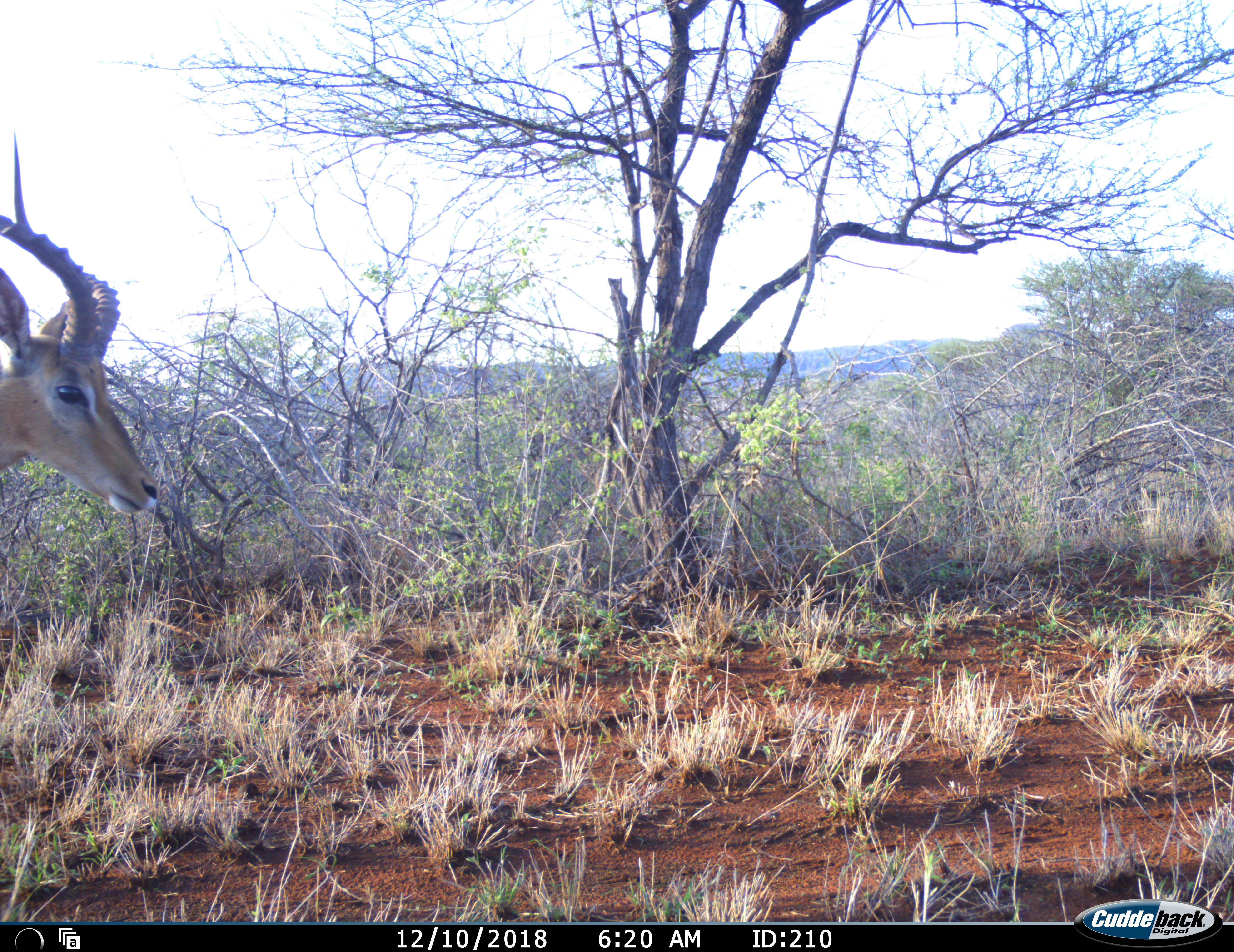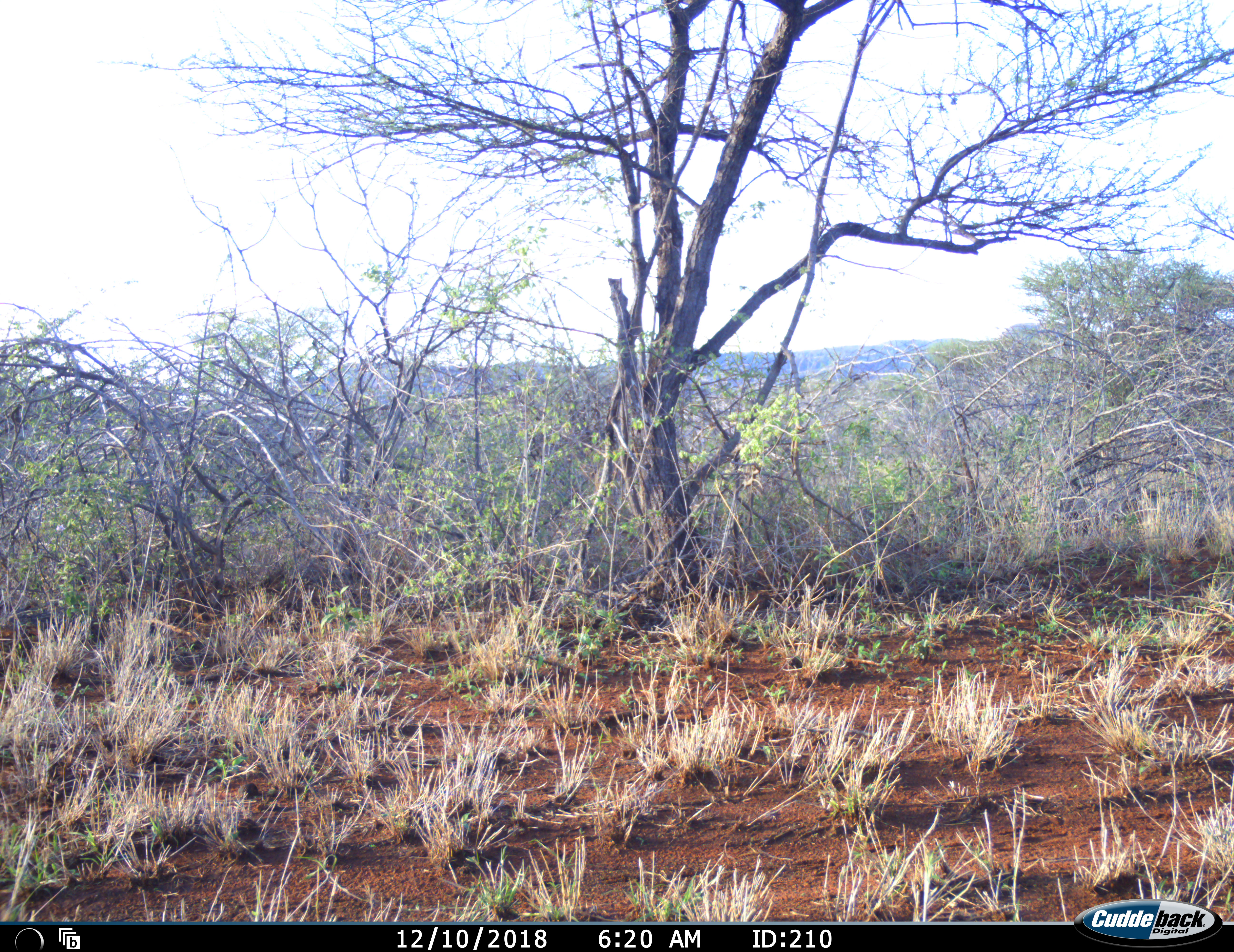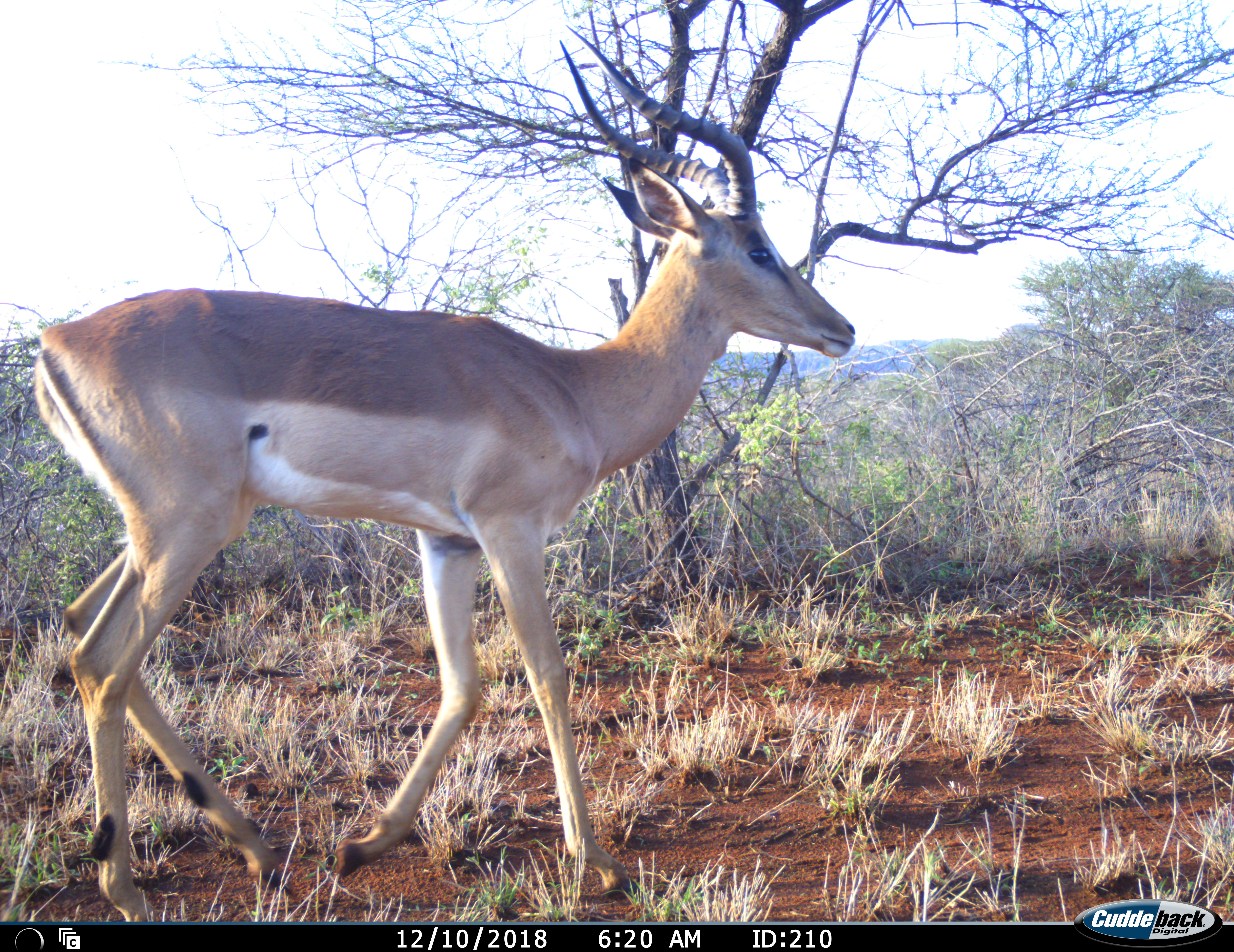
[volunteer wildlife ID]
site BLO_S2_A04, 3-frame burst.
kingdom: Animalia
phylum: Chordata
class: Mammalia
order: Artiodactyla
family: Bovidae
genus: Aepyceros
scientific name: Aepyceros melampus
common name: impala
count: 1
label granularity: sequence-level